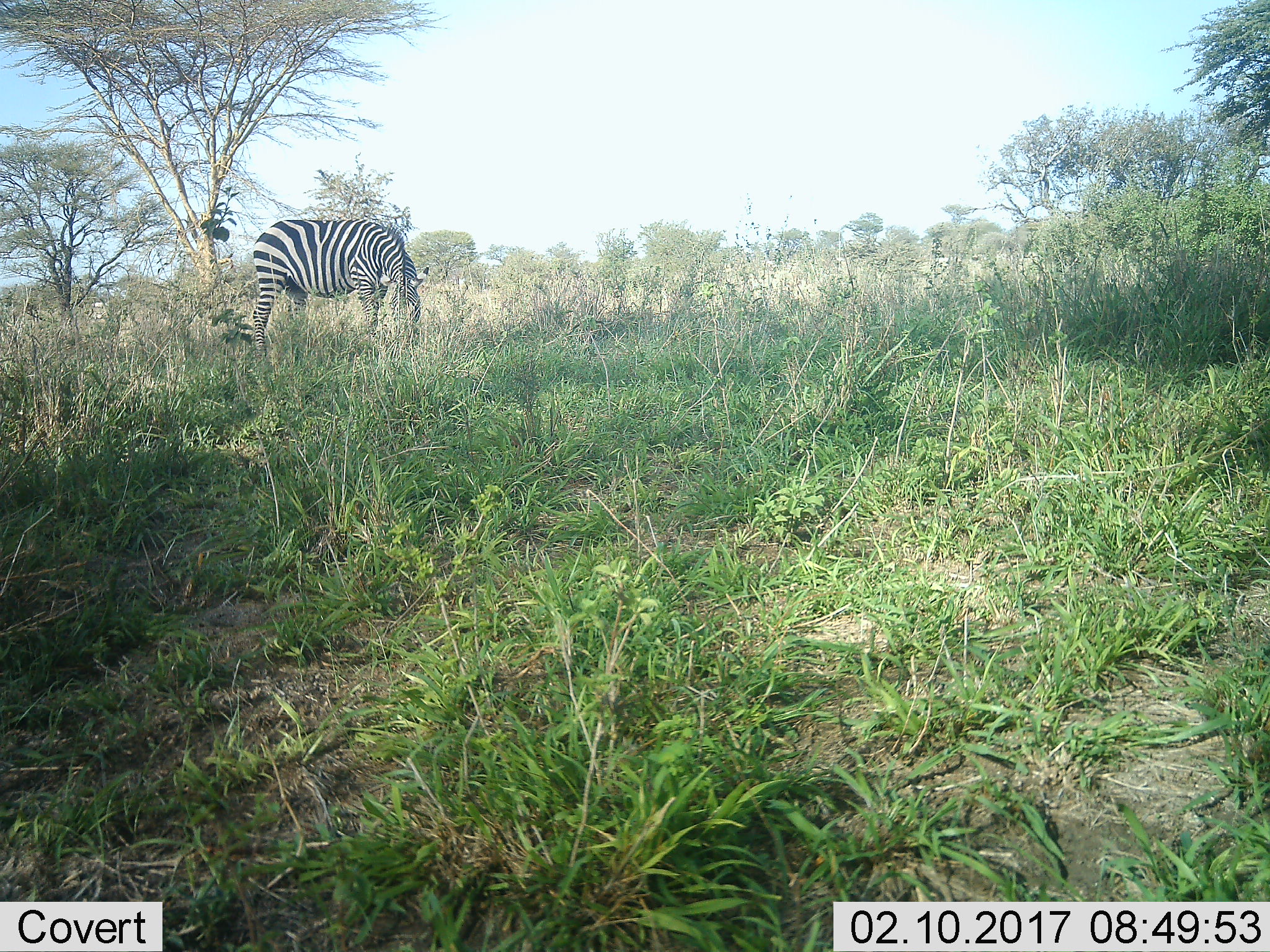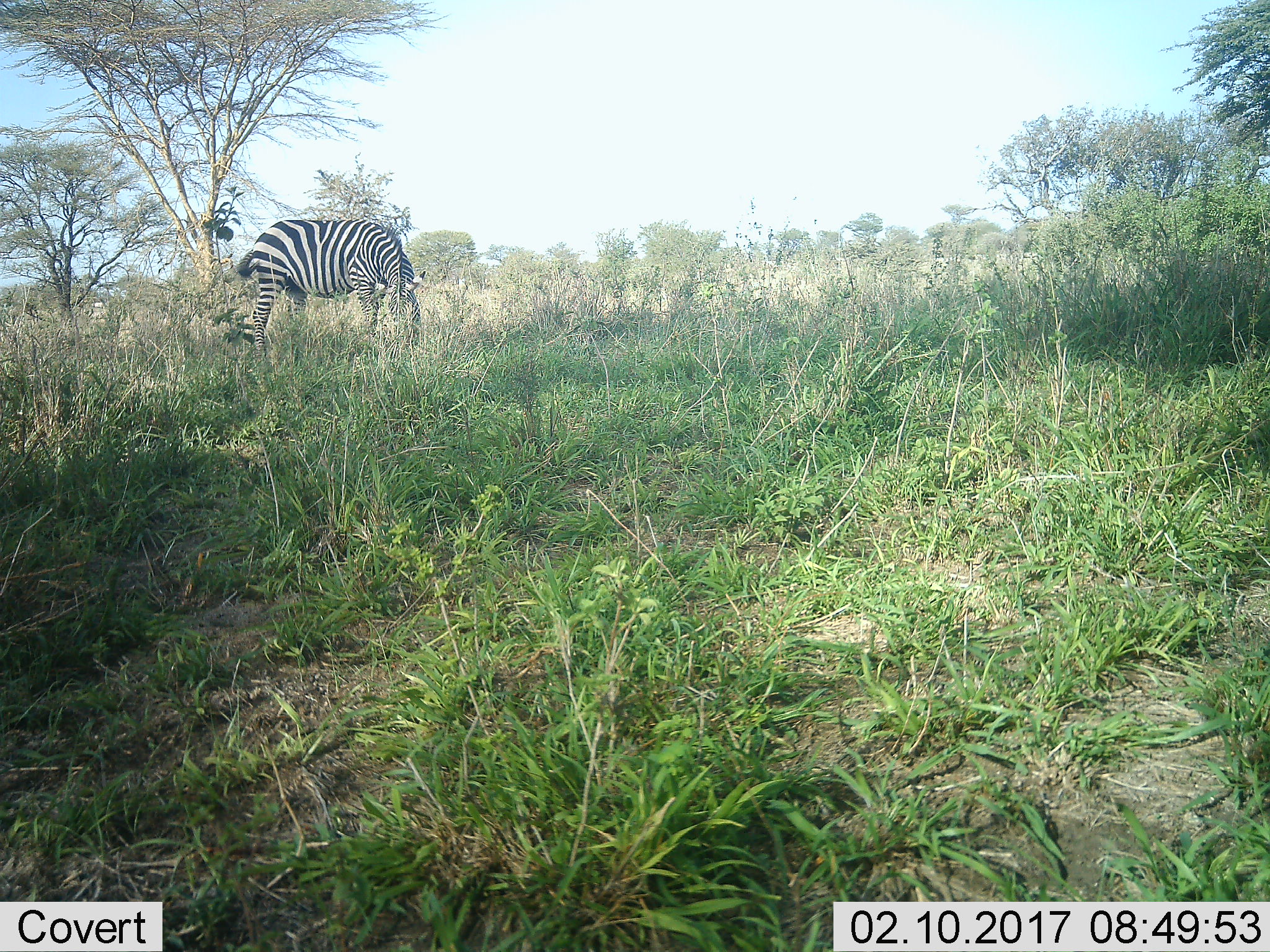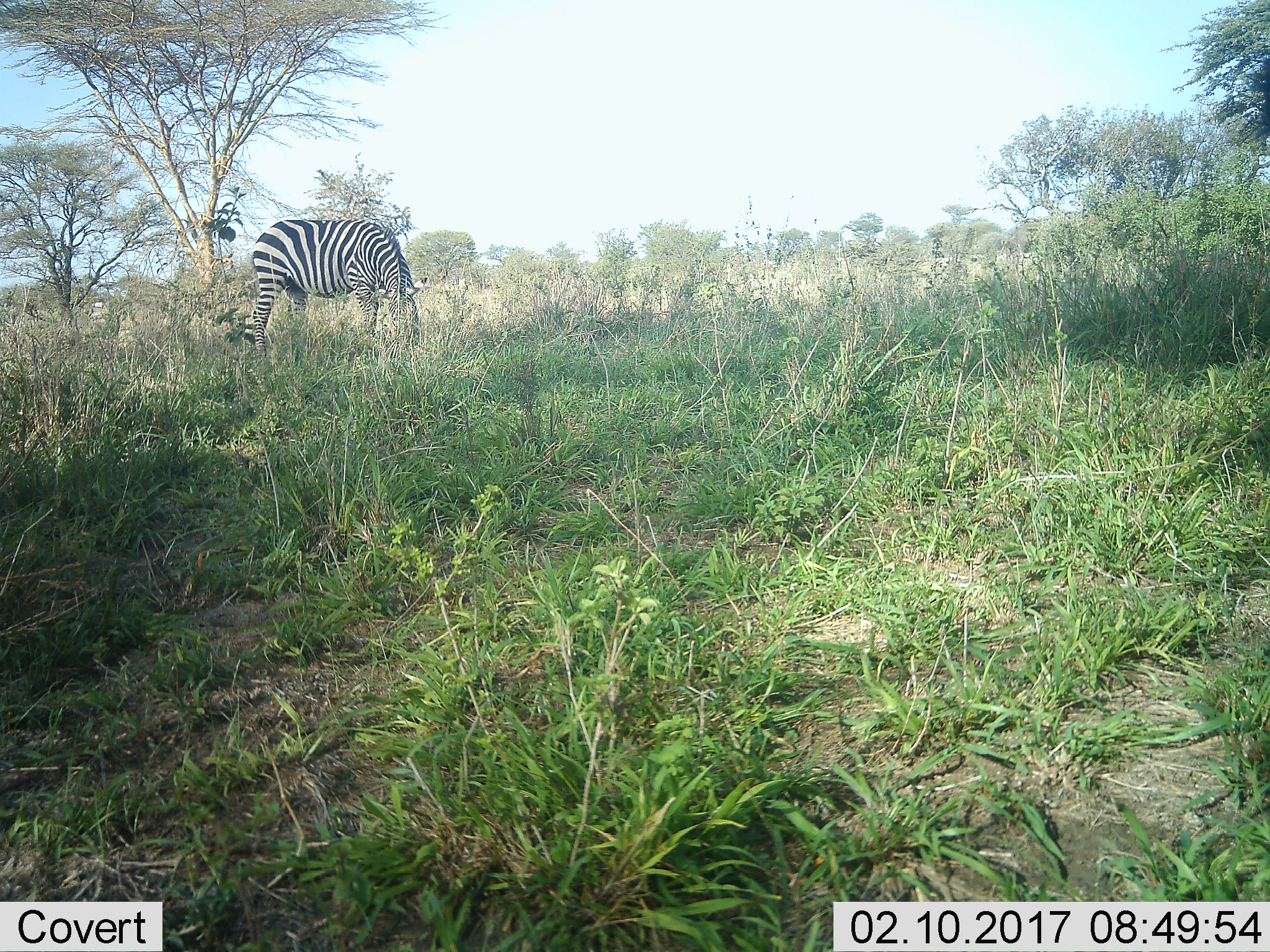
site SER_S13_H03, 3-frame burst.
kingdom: Animalia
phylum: Chordata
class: Mammalia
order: Perissodactyla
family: Equidae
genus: Equus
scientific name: Equus quagga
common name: plains zebra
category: zebraplains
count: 1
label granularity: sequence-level